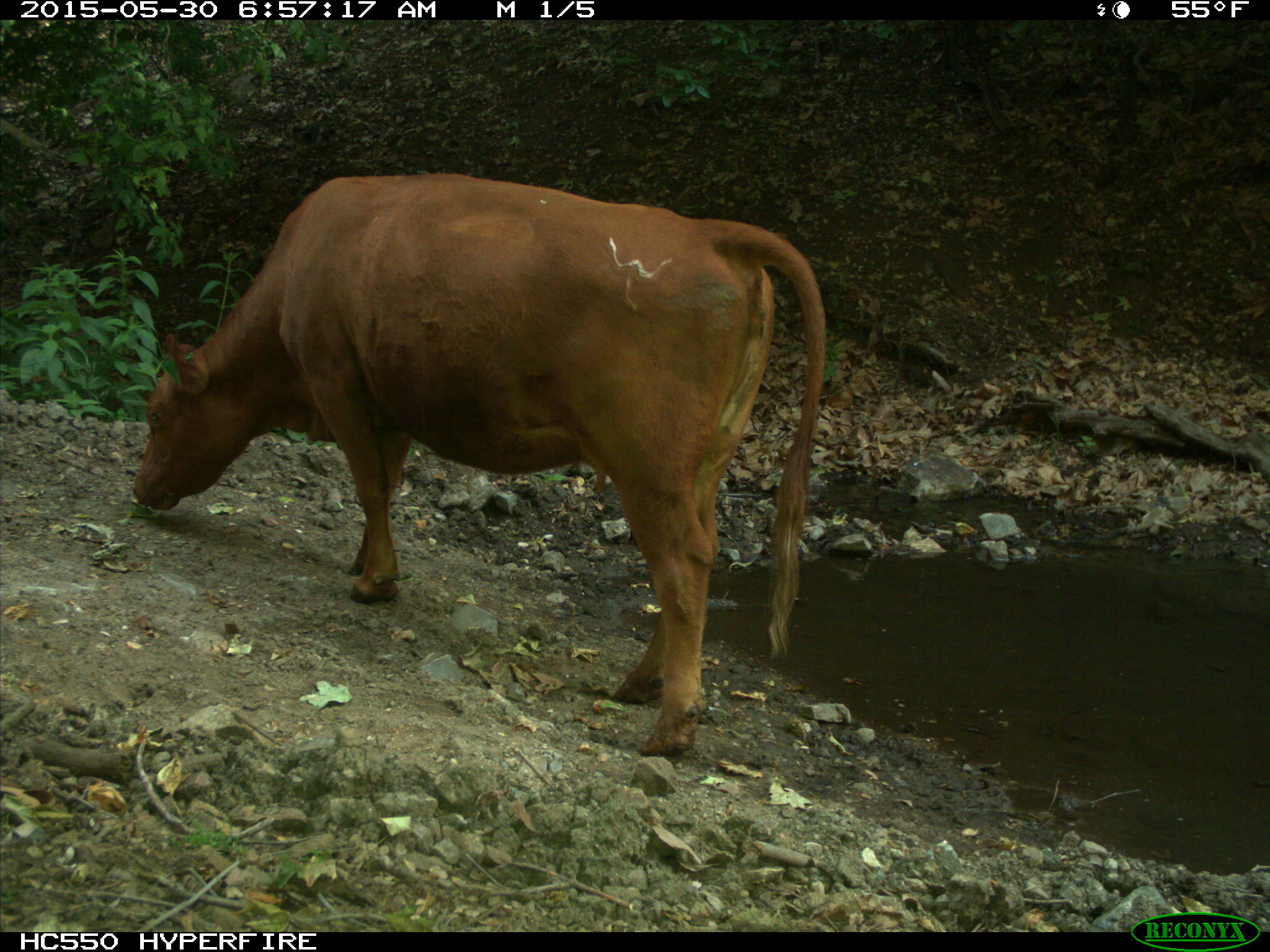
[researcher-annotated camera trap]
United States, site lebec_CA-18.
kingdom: Animalia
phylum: Chordata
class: Mammalia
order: Artiodactyla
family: Bovidae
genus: Bos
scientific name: Bos taurus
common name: domestic cow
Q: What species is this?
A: Bos taurus (domestic cow).